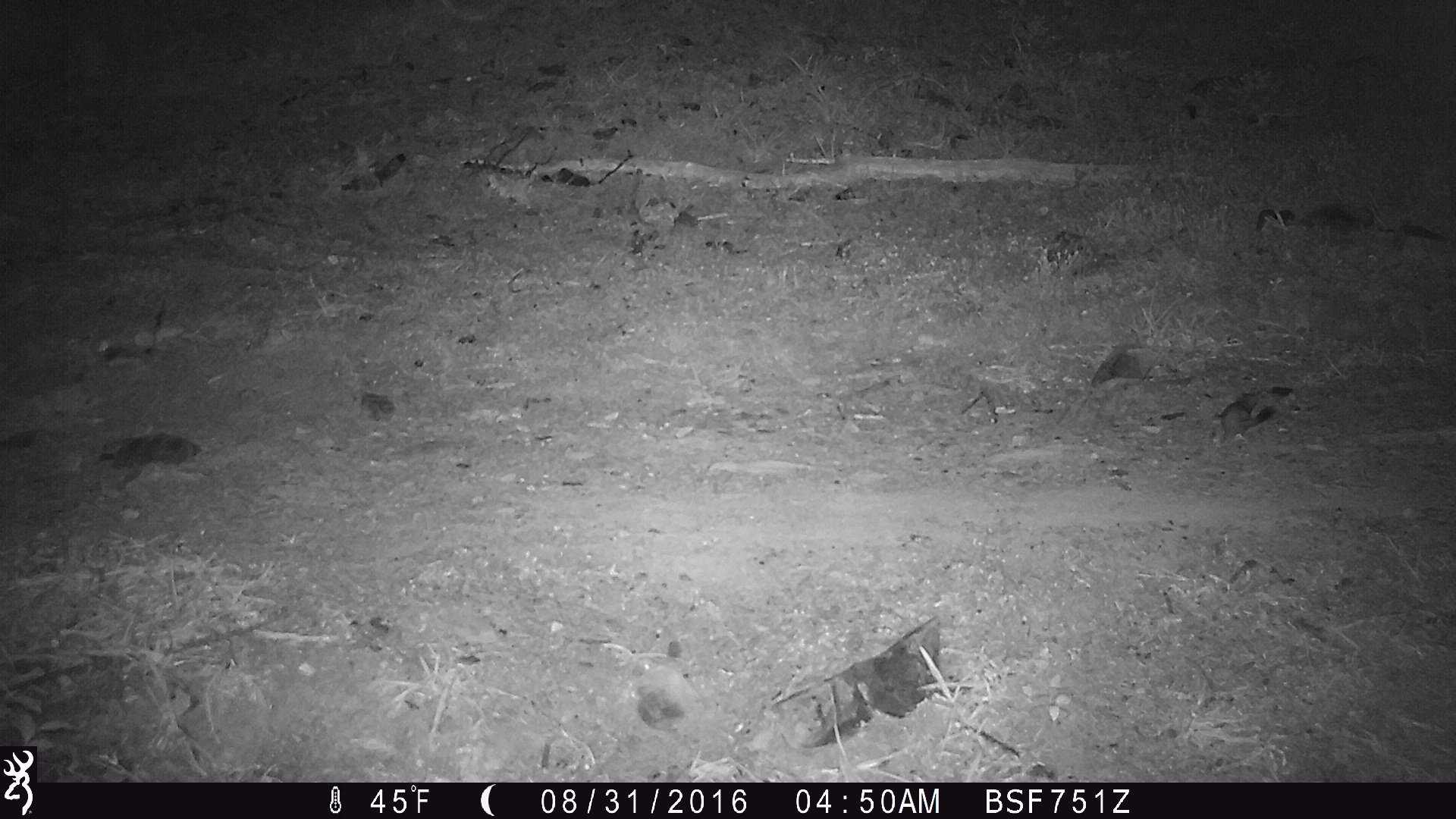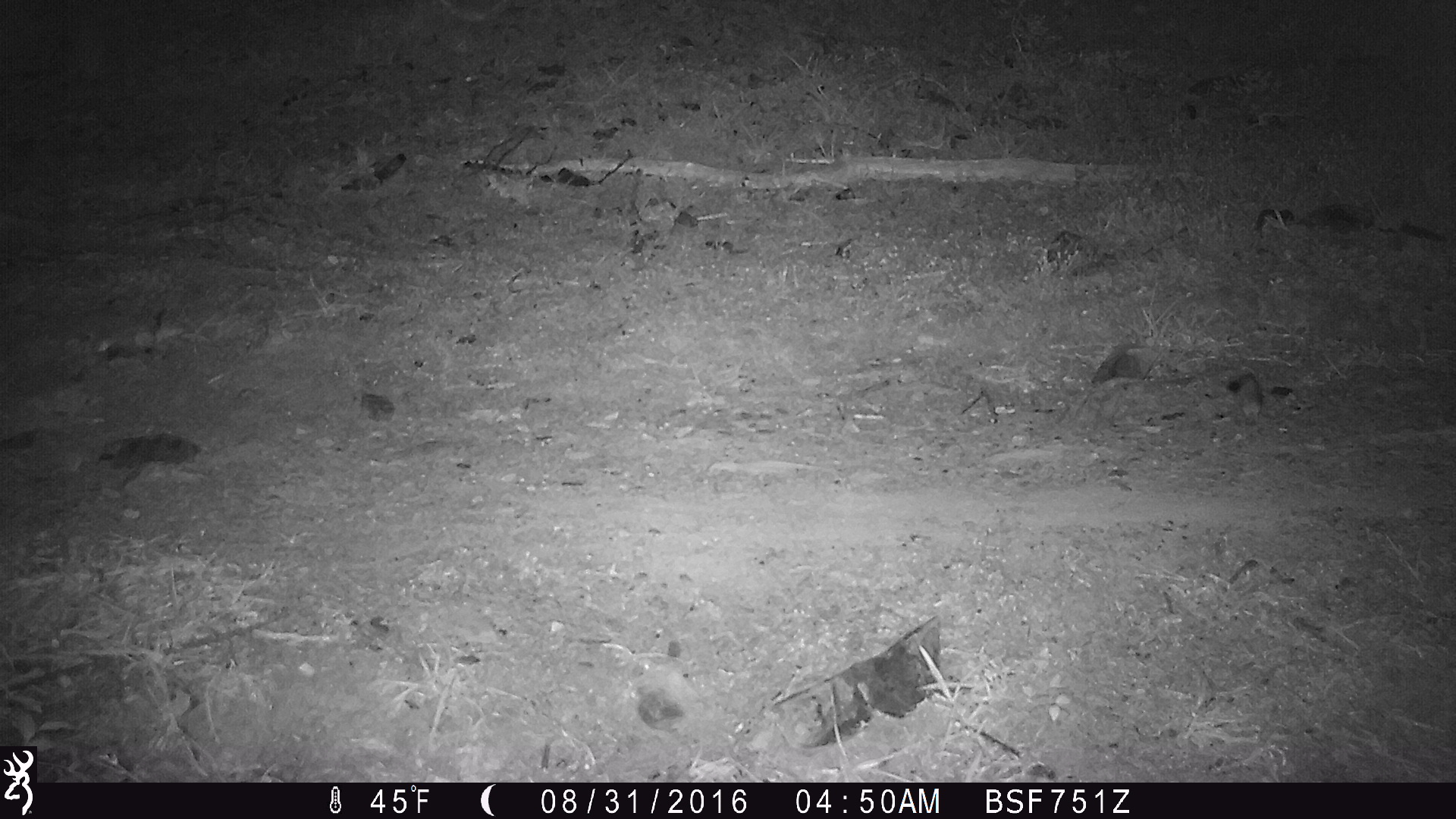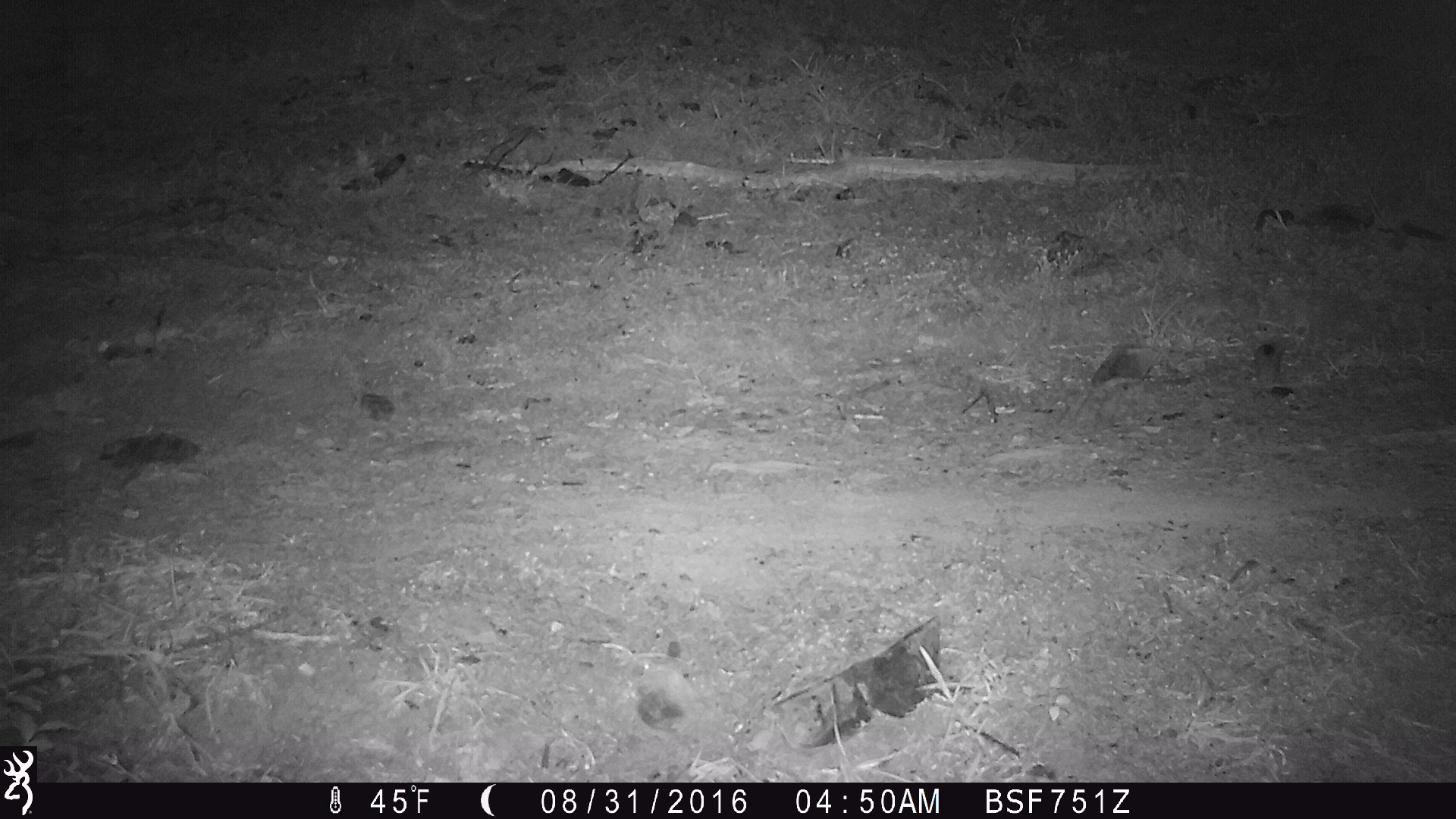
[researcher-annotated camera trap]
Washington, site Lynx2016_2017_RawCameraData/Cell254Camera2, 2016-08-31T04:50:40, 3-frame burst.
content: unidentified animal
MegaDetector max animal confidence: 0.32